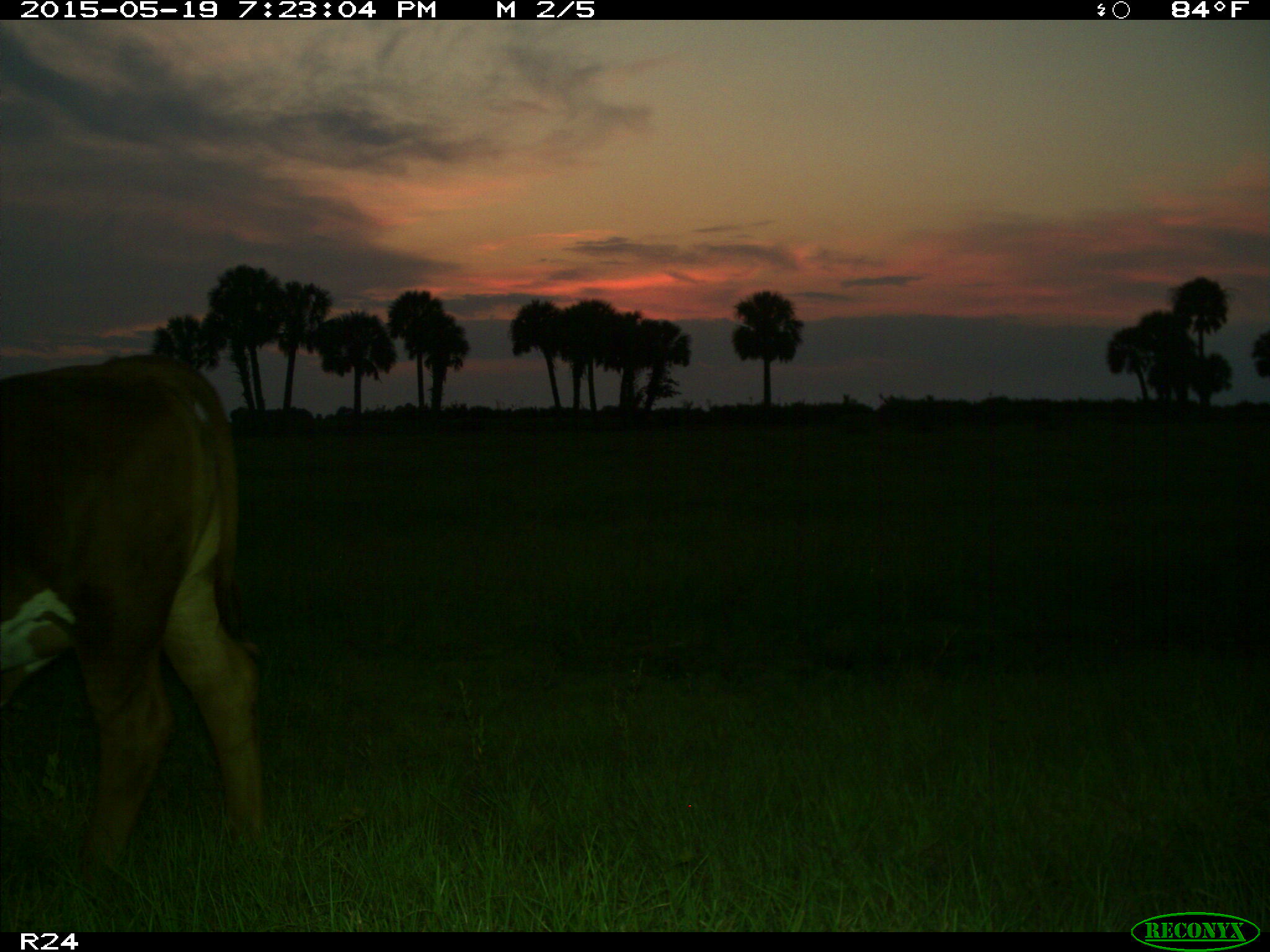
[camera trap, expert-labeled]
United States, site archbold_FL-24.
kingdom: Animalia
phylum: Chordata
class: Mammalia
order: Artiodactyla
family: Bovidae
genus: Bos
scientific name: Bos taurus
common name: domestic cow